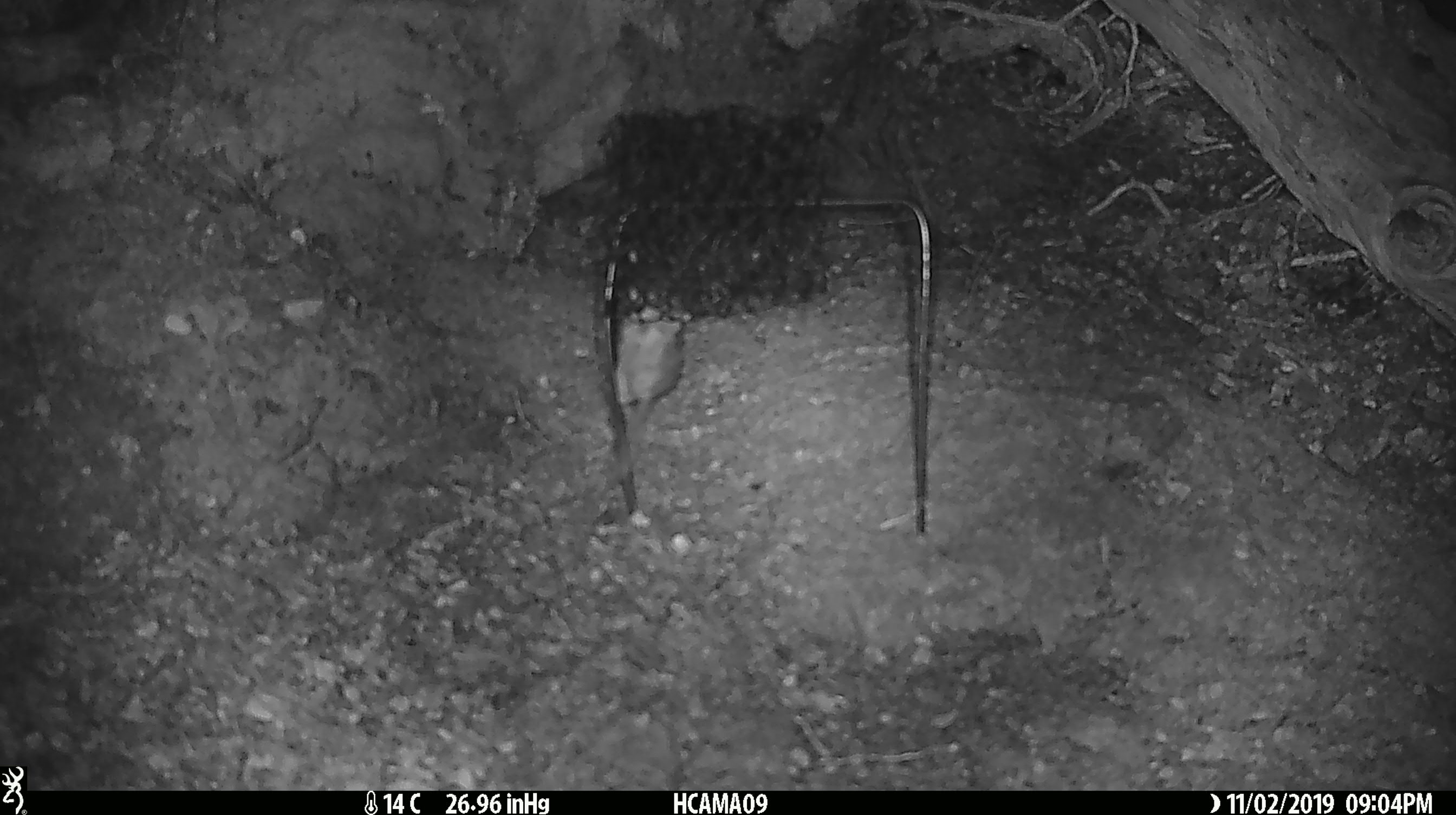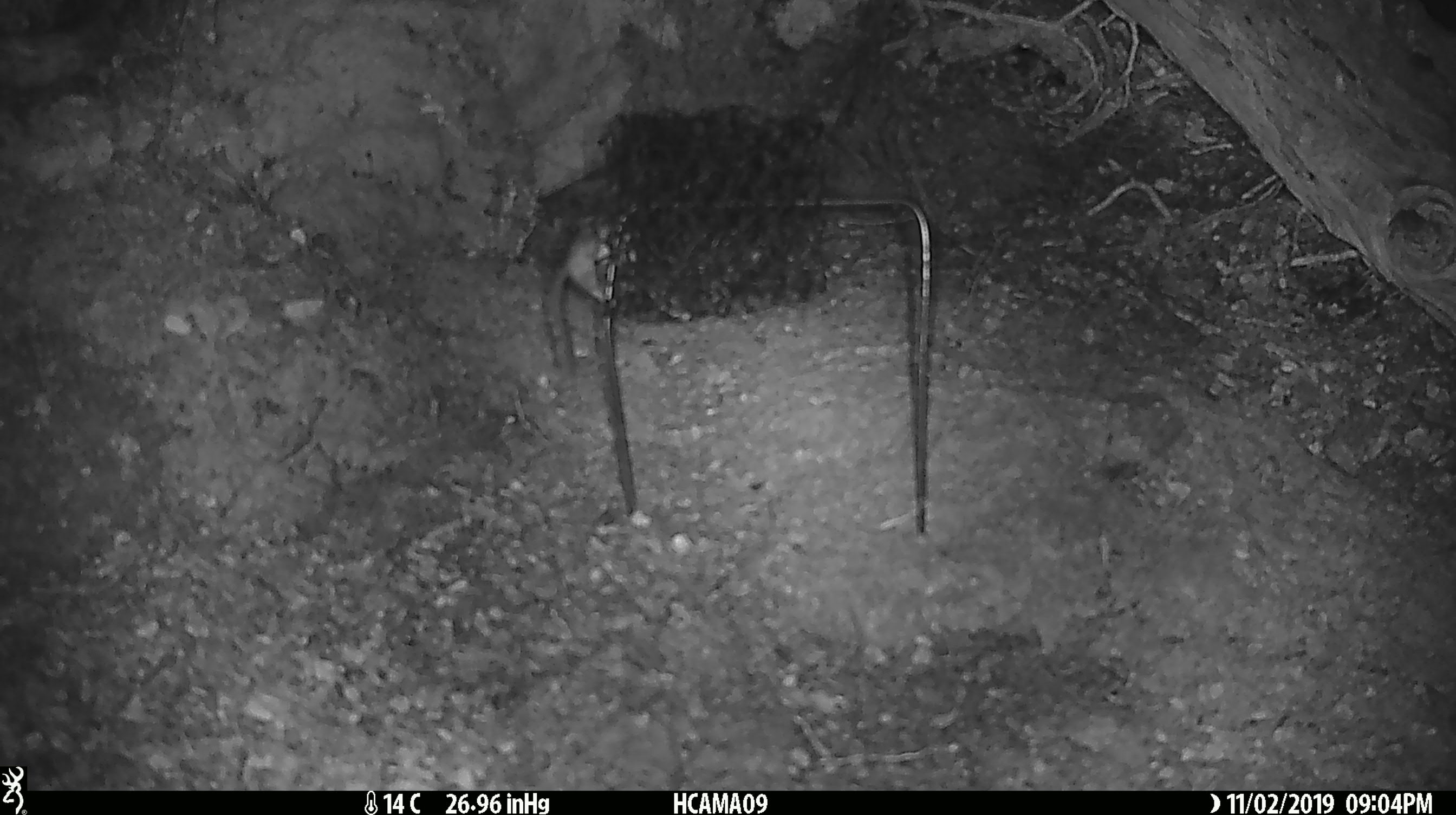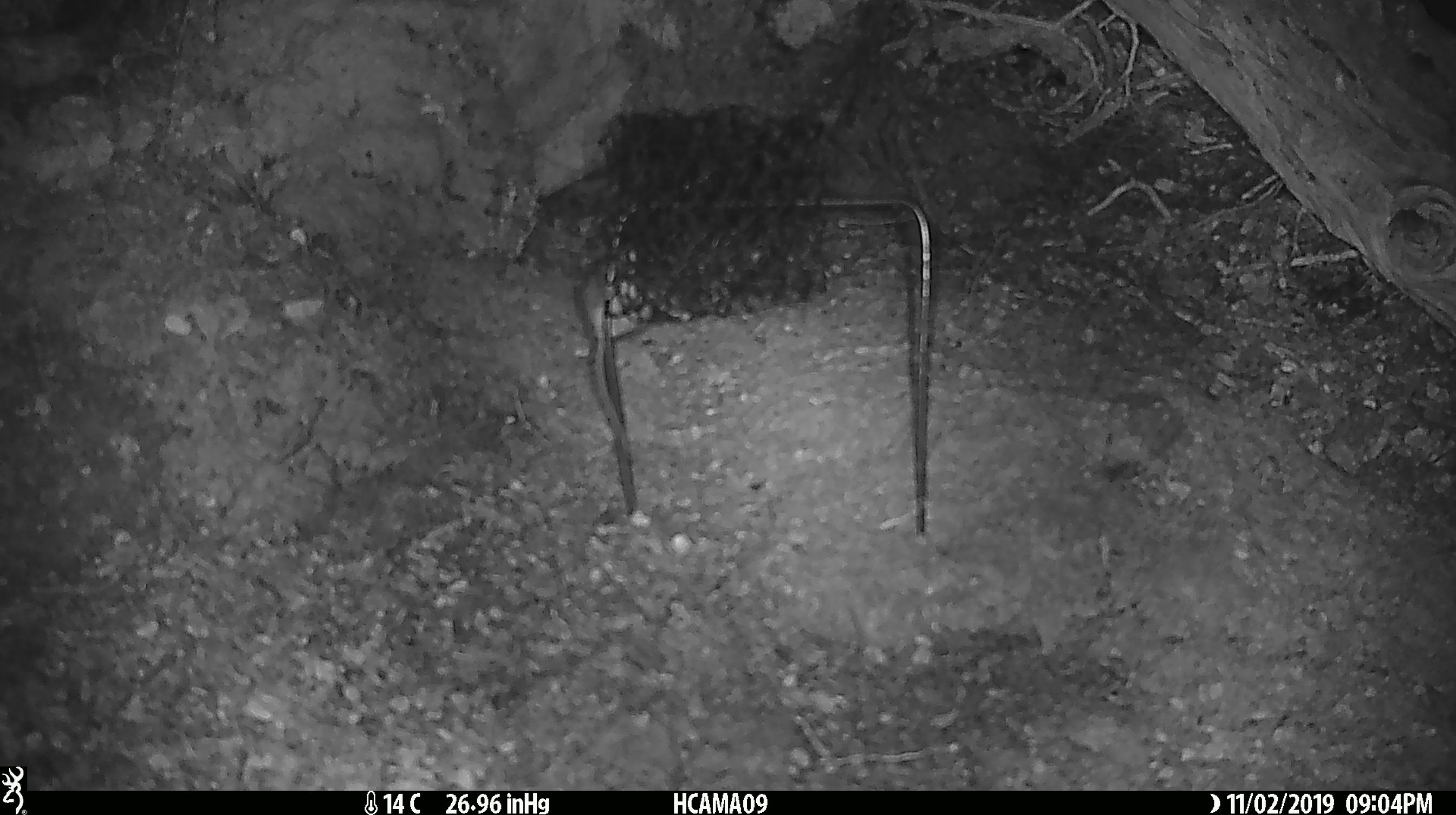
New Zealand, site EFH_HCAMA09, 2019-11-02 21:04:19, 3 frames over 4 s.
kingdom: Animalia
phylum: Chordata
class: Mammalia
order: Rodentia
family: Muridae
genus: Mus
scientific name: Mus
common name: mouse